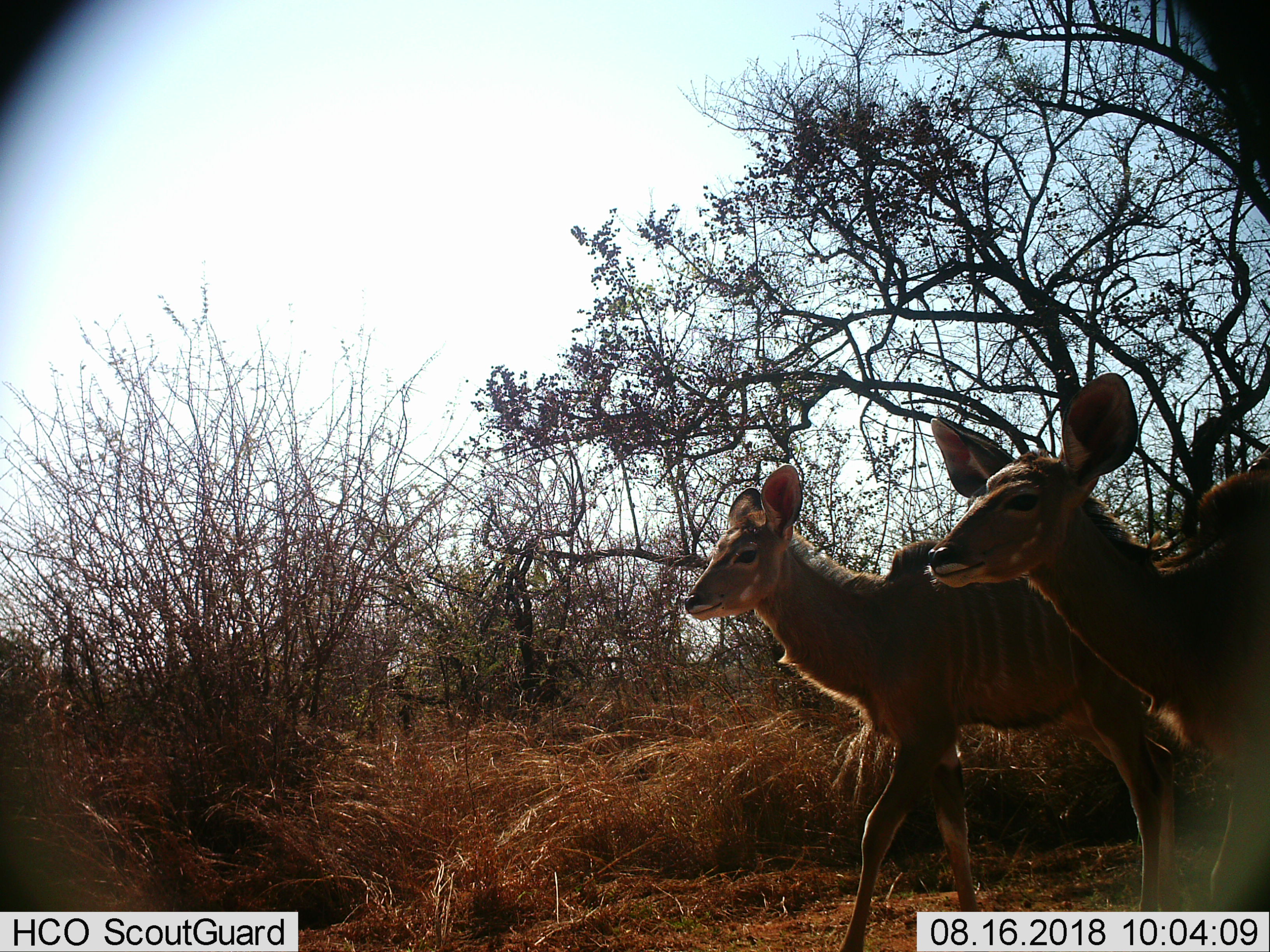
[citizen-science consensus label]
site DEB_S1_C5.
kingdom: Animalia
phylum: Chordata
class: Mammalia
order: Artiodactyla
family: Bovidae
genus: Tragelaphus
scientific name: Tragelaphus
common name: kudu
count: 2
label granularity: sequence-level